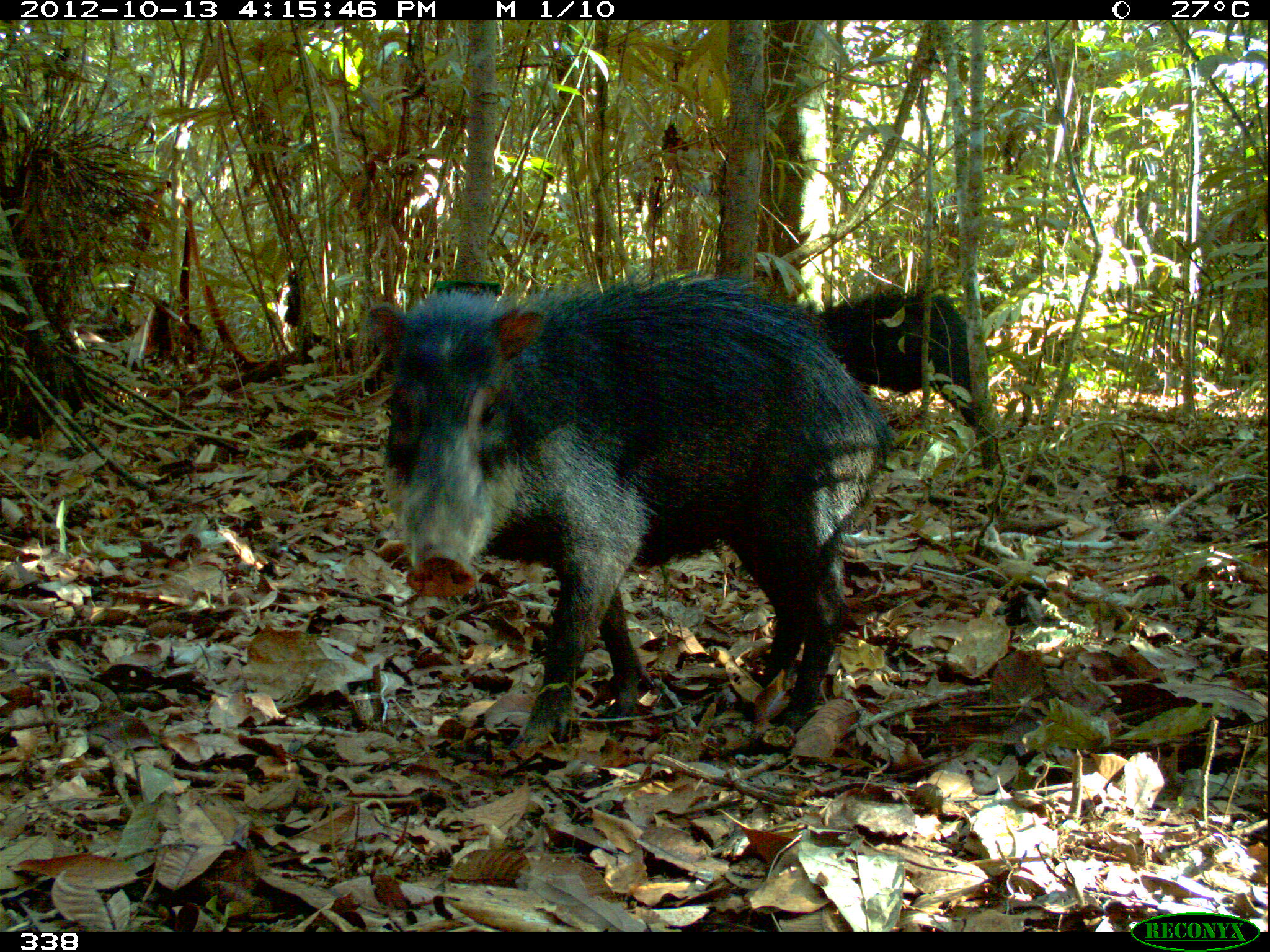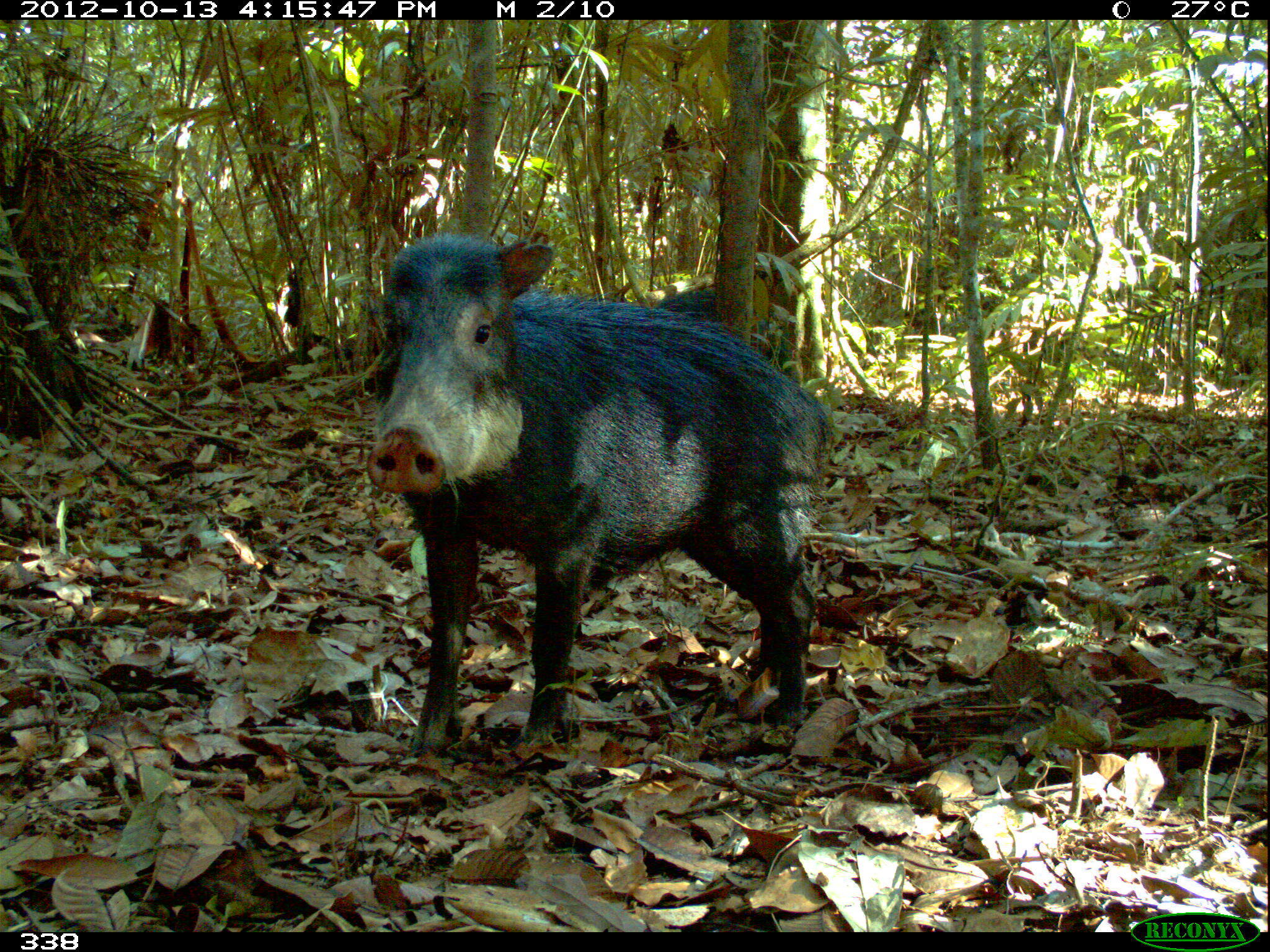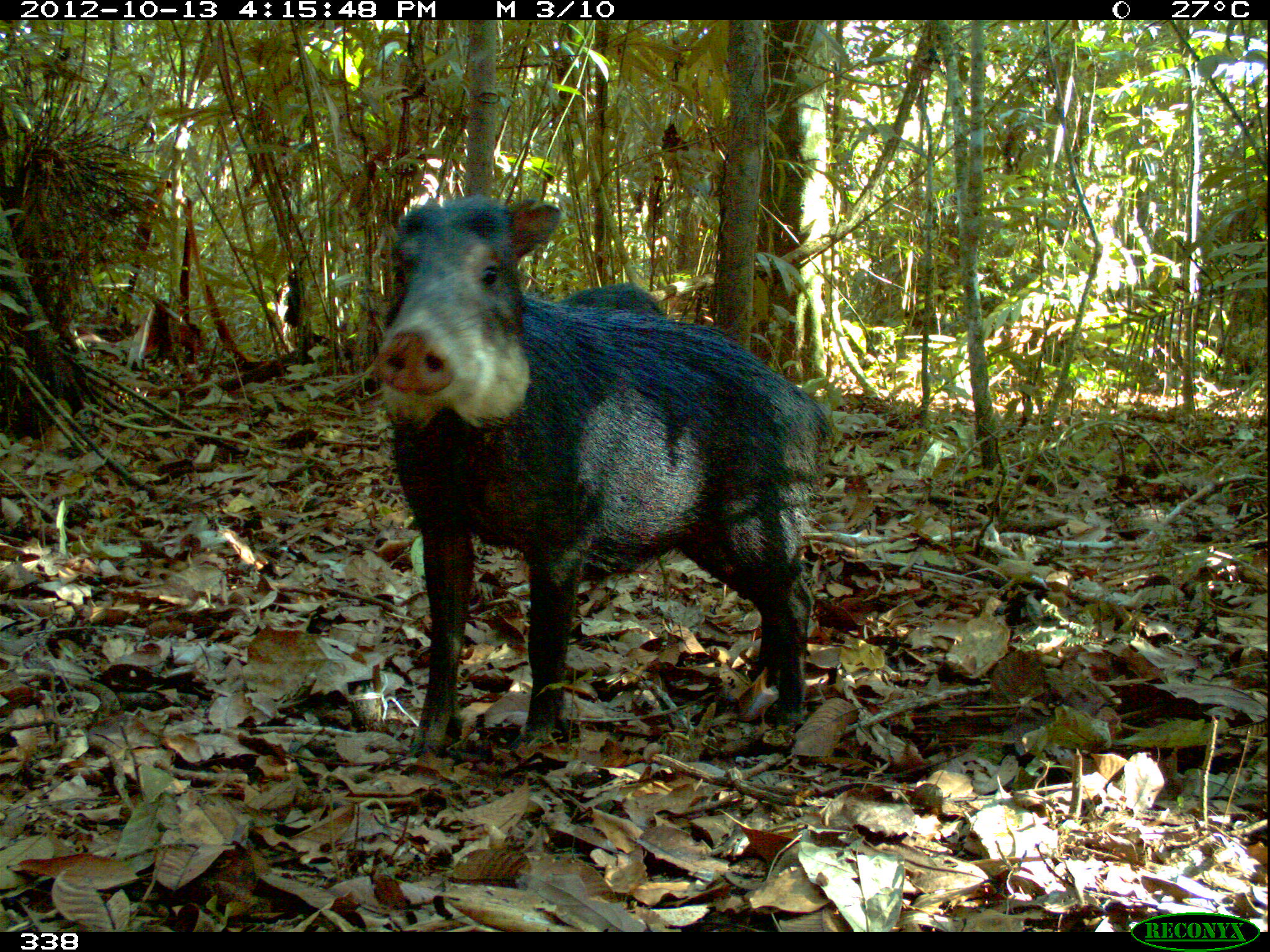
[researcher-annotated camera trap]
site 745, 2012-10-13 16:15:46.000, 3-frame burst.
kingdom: Animalia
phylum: Chordata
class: Mammalia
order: Artiodactyla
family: Tayassuidae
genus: Tayassu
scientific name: Tayassu pecari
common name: white-lipped peccary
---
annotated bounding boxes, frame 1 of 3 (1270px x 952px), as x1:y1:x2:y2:
tayassu pecari: 359:266:895:750; 804:282:988:426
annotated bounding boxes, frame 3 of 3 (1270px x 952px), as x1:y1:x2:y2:
tayassu pecari: 368:191:838:758; 557:277:672:322